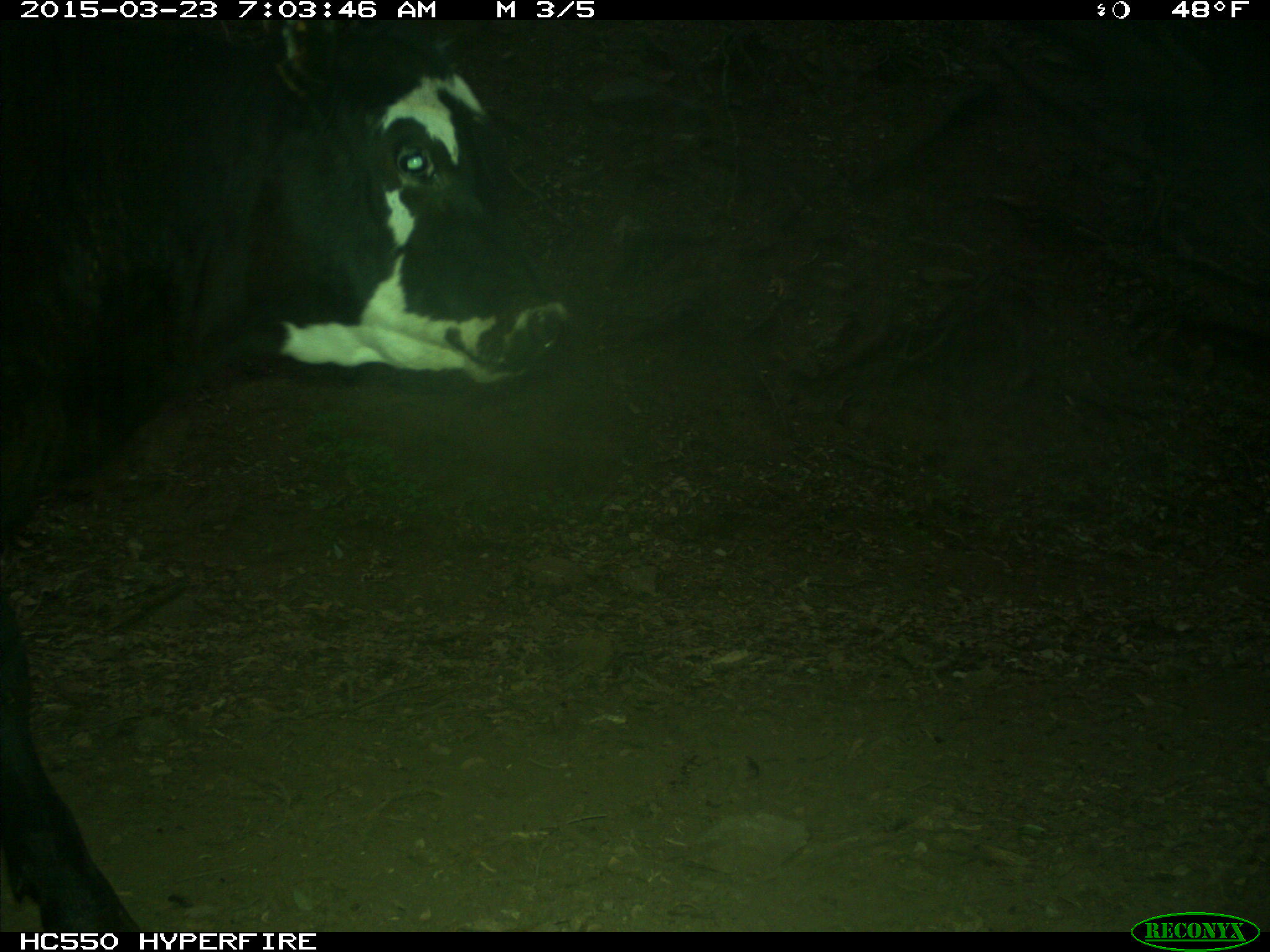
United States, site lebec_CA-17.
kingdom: Animalia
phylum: Chordata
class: Mammalia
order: Artiodactyla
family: Bovidae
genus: Bos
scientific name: Bos taurus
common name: domestic cow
Bos taurus (domestic cow).